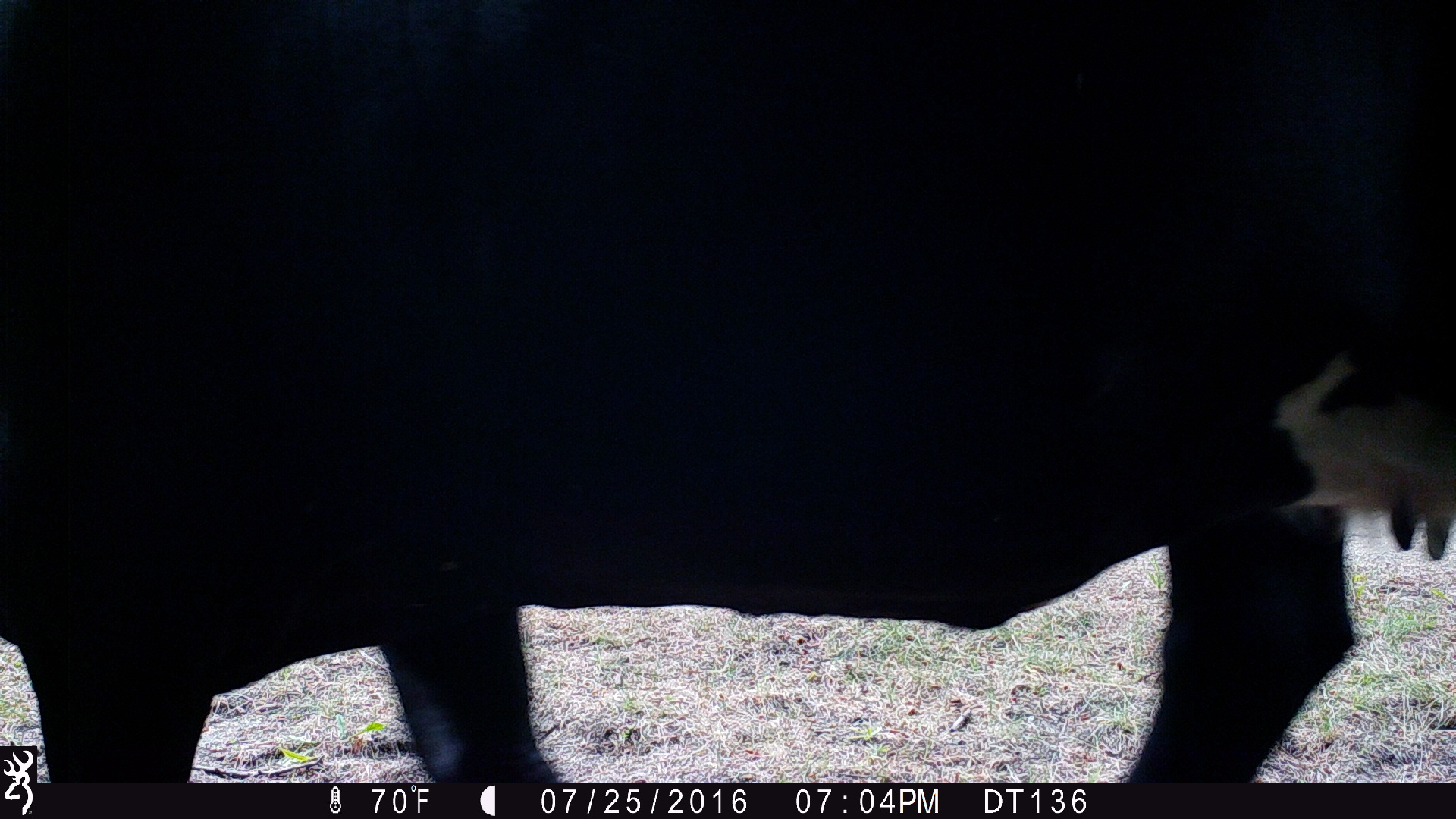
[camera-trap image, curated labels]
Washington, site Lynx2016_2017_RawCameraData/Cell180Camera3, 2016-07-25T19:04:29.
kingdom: Animalia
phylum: Chordata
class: Mammalia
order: Artiodactyla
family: Bovidae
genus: Bos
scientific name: Bos taurus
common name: domestic cattle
Domestic cattle (Bos taurus). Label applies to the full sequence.